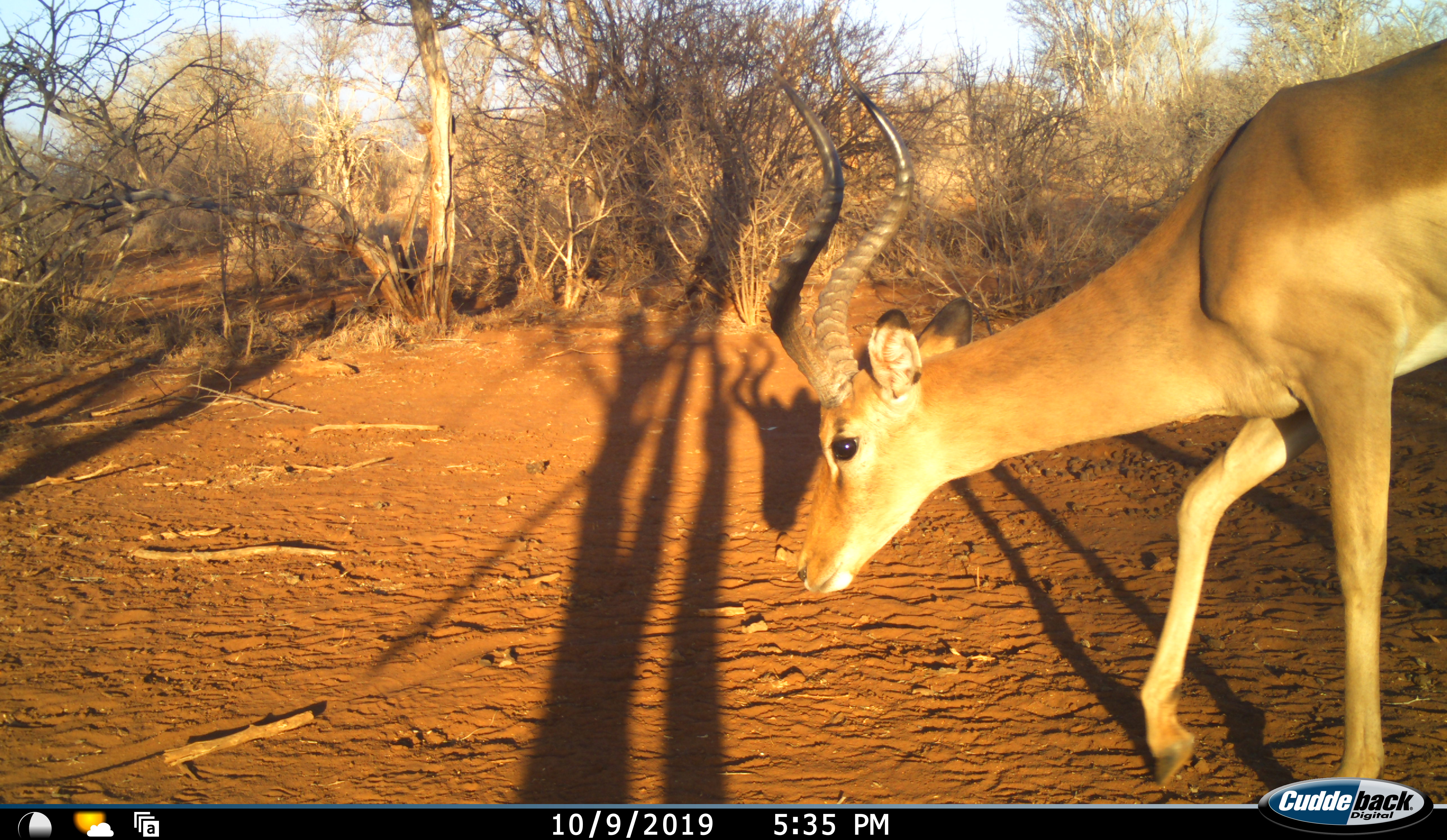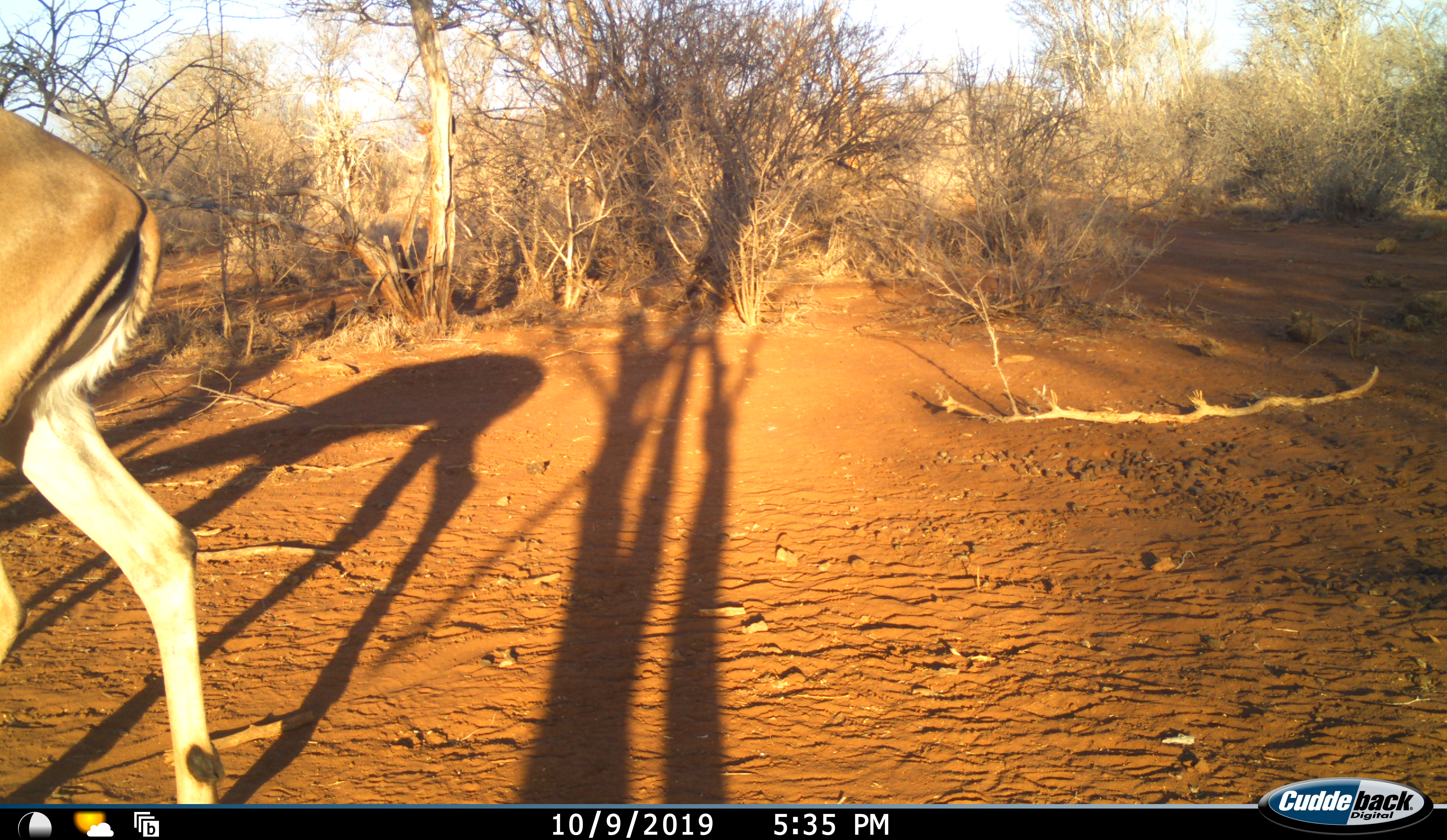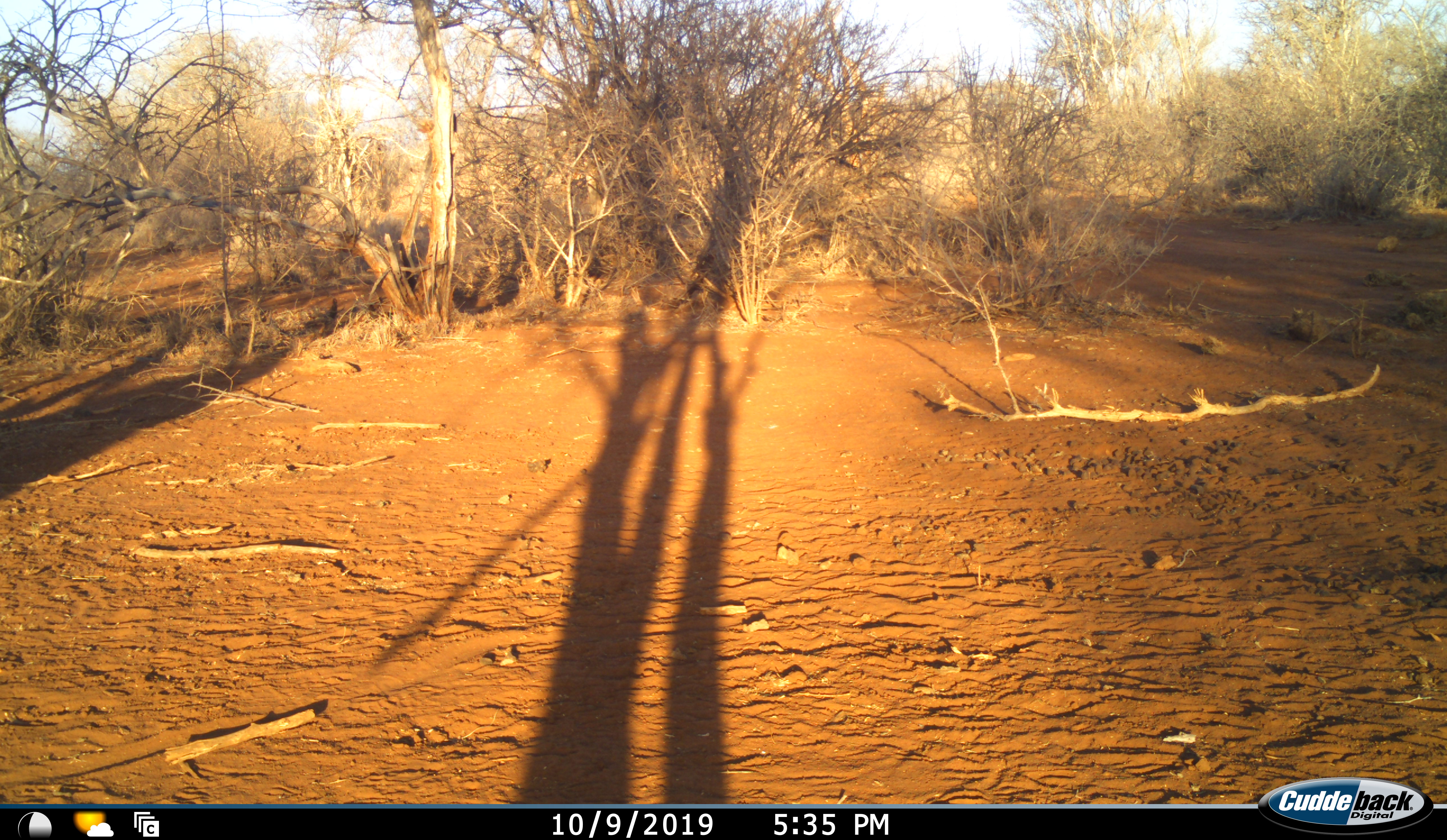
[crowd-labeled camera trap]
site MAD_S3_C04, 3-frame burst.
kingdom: Animalia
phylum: Chordata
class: Mammalia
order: Artiodactyla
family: Bovidae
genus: Aepyceros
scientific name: Aepyceros melampus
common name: impala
Impala (Aepyceros melampus), count 1. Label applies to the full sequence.